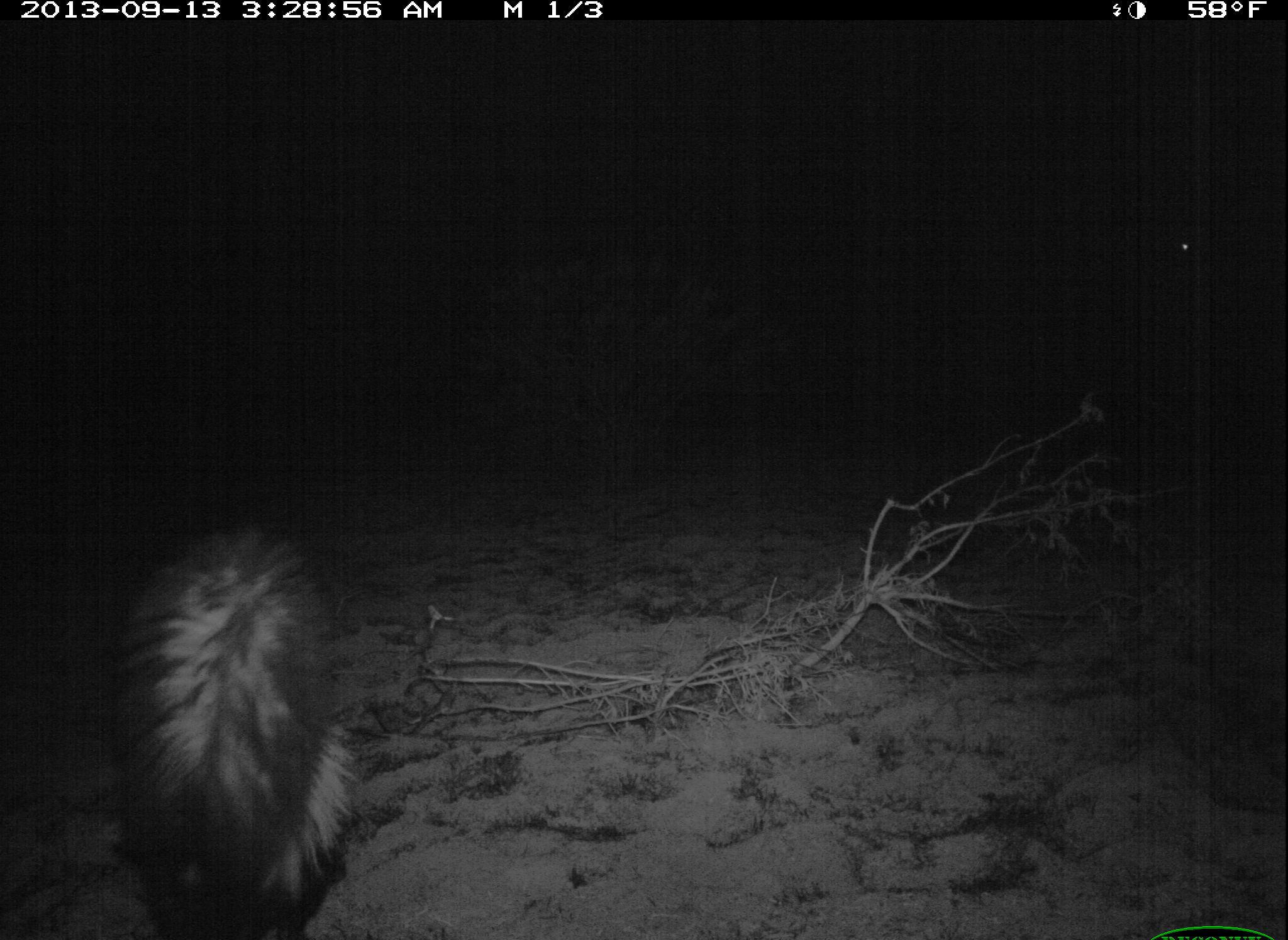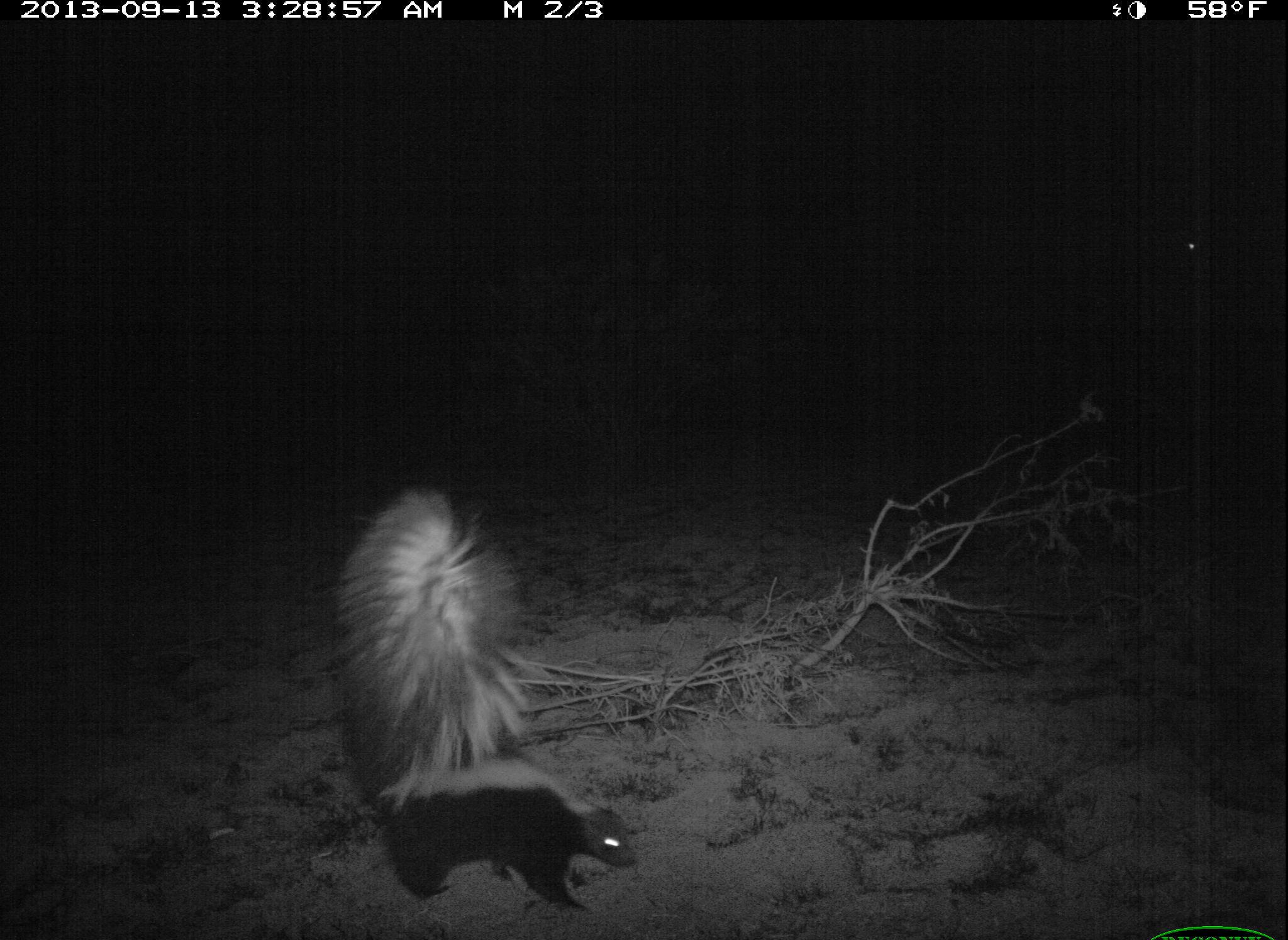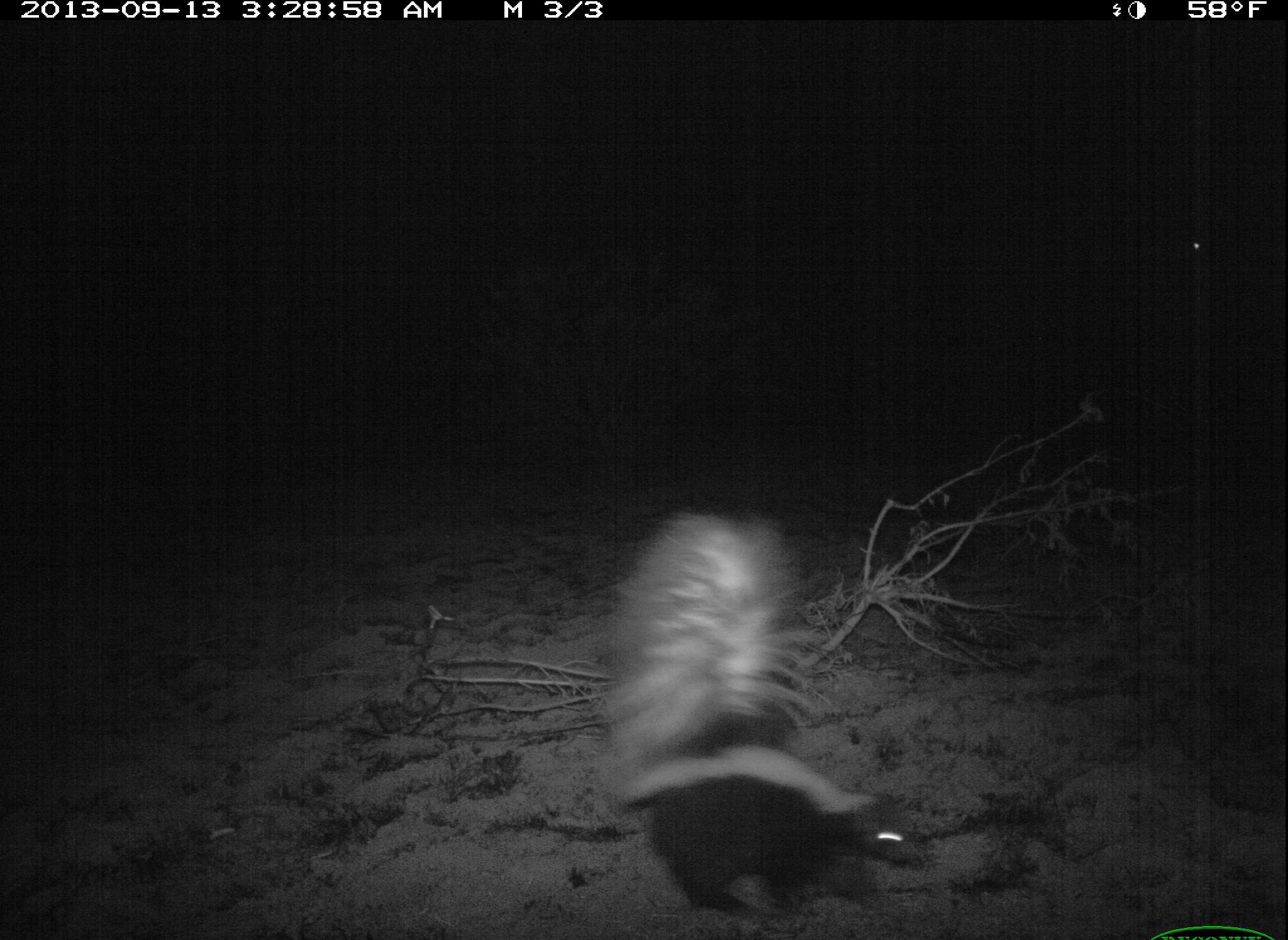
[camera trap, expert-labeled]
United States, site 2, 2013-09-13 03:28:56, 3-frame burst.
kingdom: Animalia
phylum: Chordata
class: Mammalia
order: Carnivora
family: Mephitidae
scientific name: Mephitidae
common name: skunk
Skunk (Mephitidae).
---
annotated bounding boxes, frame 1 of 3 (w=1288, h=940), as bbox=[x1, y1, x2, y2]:
skunk: bbox=[107, 527, 359, 940]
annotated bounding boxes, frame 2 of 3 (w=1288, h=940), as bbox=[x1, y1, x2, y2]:
skunk: bbox=[330, 489, 638, 913]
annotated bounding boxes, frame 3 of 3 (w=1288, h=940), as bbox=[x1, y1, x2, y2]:
skunk: bbox=[596, 512, 925, 921]